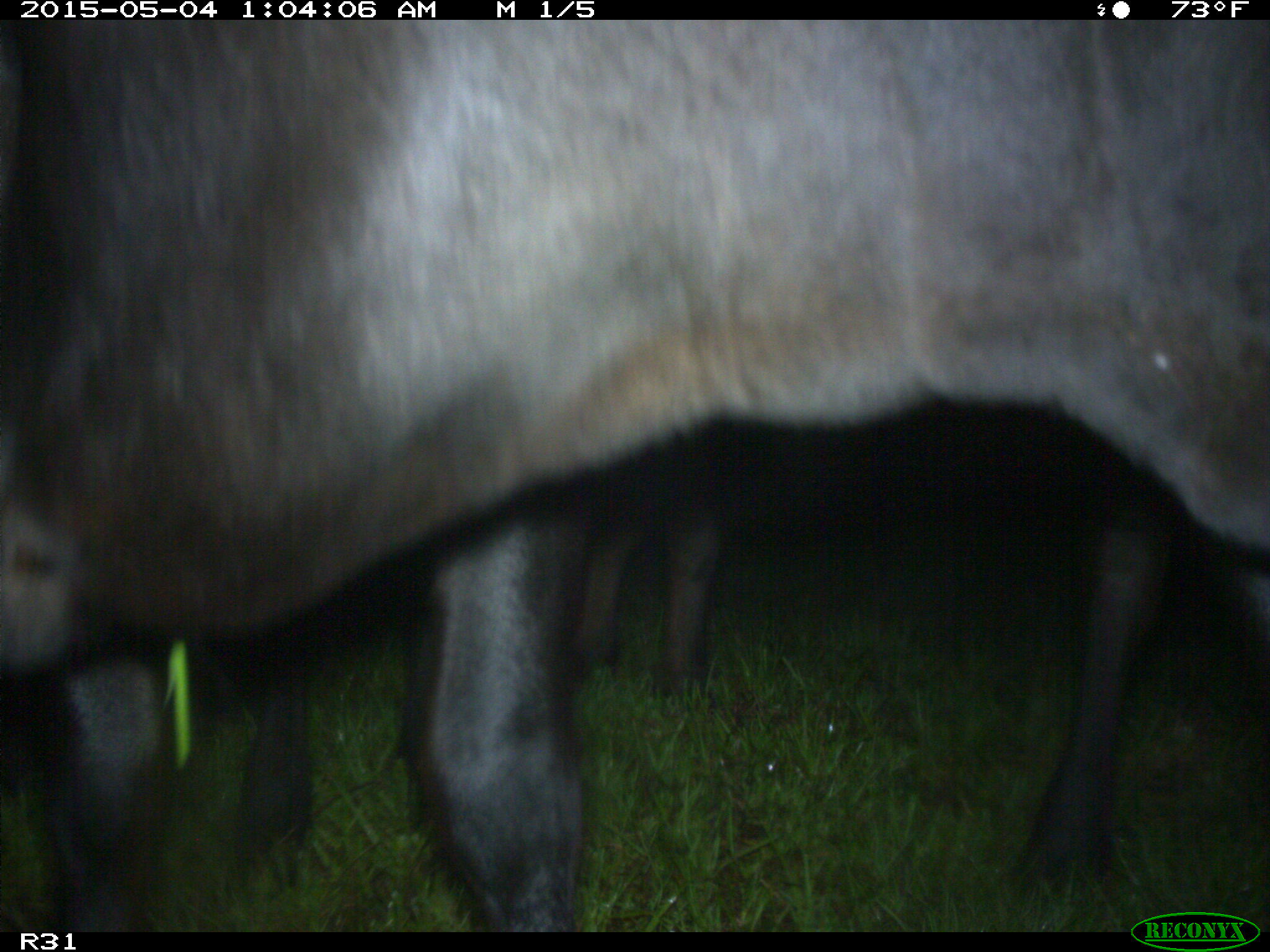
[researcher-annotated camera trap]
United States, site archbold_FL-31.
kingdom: Animalia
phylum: Chordata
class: Mammalia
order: Artiodactyla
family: Bovidae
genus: Bos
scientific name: Bos taurus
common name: domestic cow